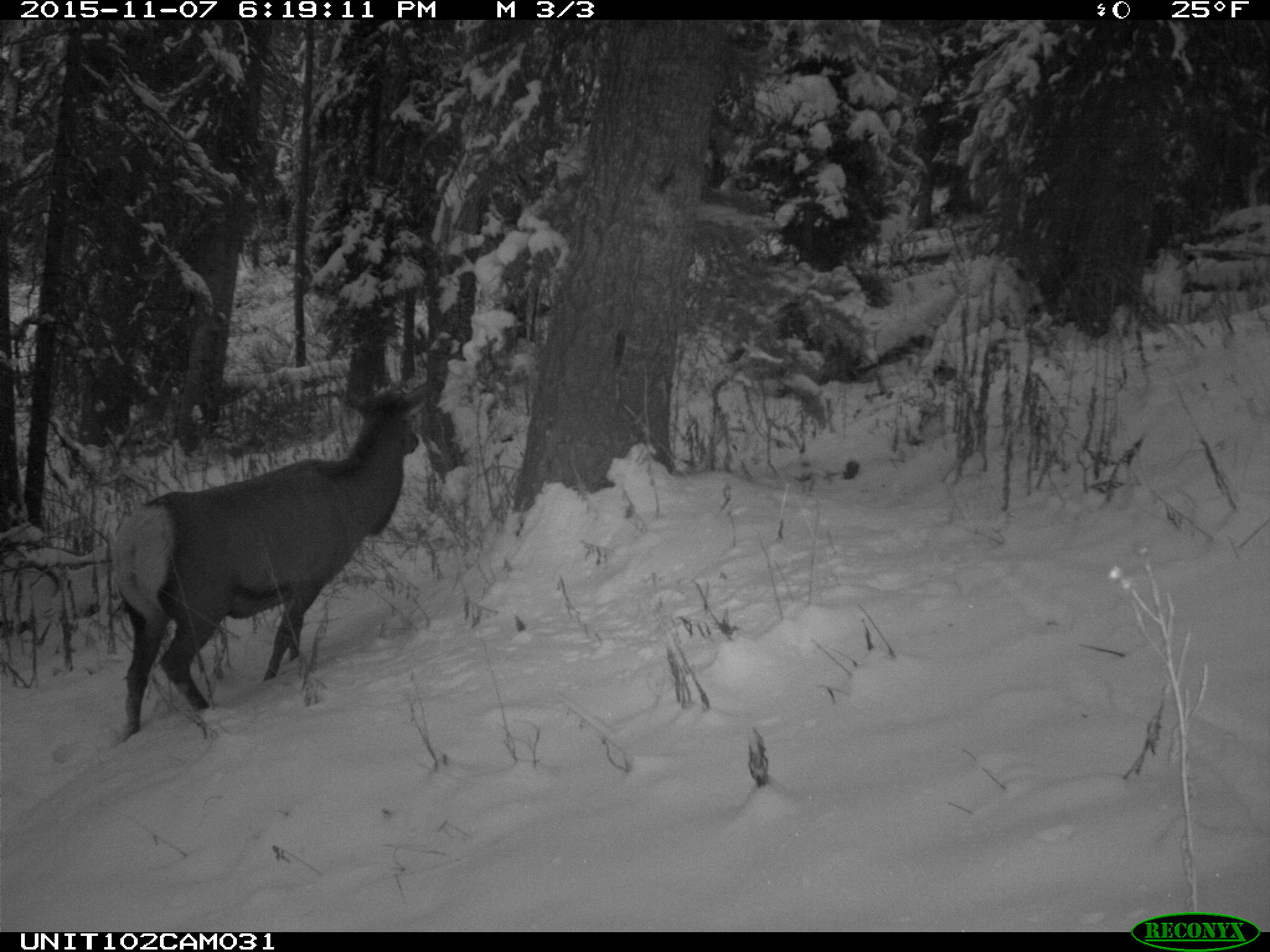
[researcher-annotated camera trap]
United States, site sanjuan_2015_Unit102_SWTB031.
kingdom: Animalia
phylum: Chordata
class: Mammalia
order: Artiodactyla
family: Cervidae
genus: Cervus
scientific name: Cervus elaphus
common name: red deer